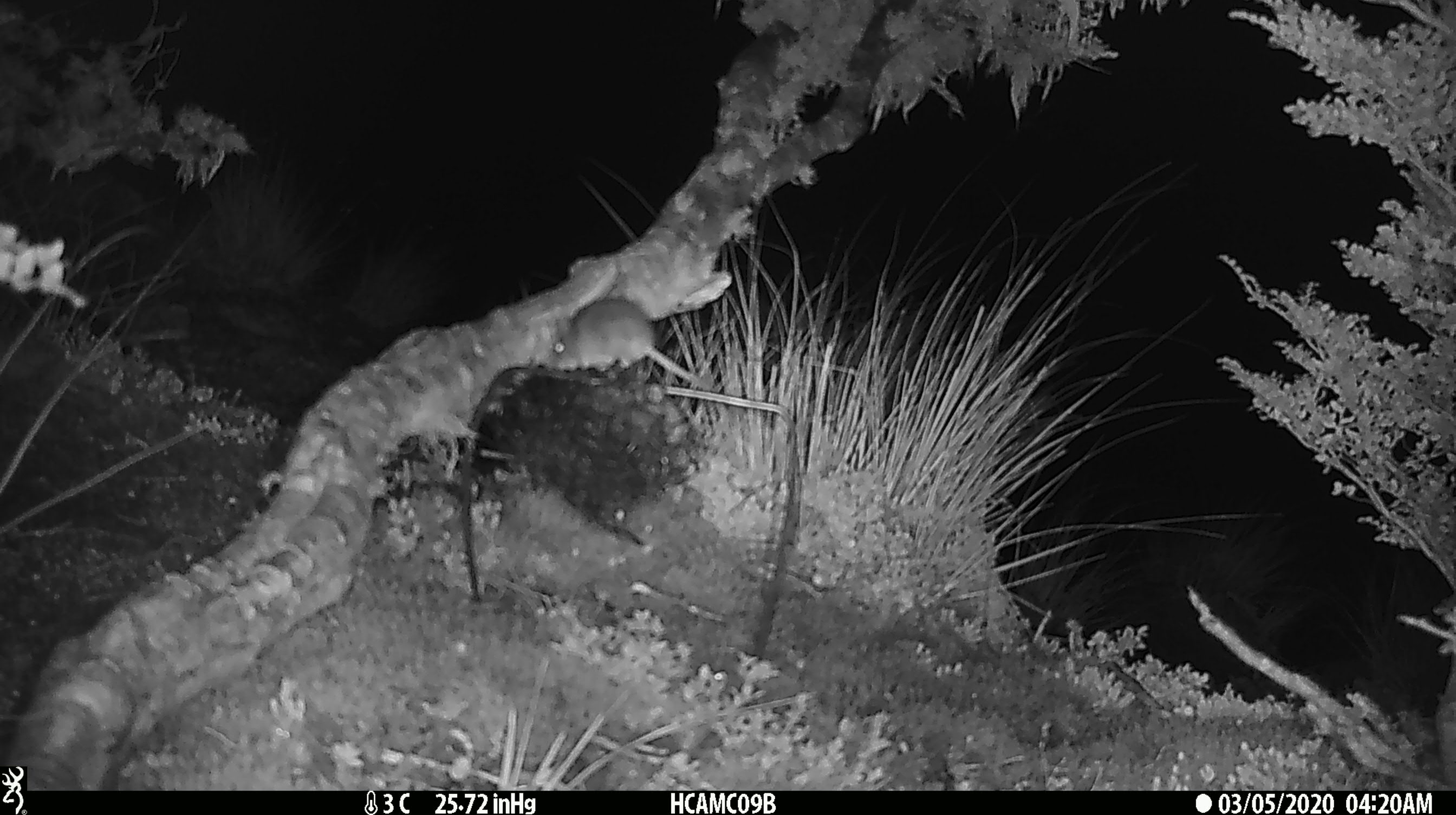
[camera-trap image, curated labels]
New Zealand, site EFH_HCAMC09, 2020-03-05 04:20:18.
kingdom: Animalia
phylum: Chordata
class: Mammalia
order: Rodentia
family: Muridae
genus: Mus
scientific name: Mus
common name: mouse